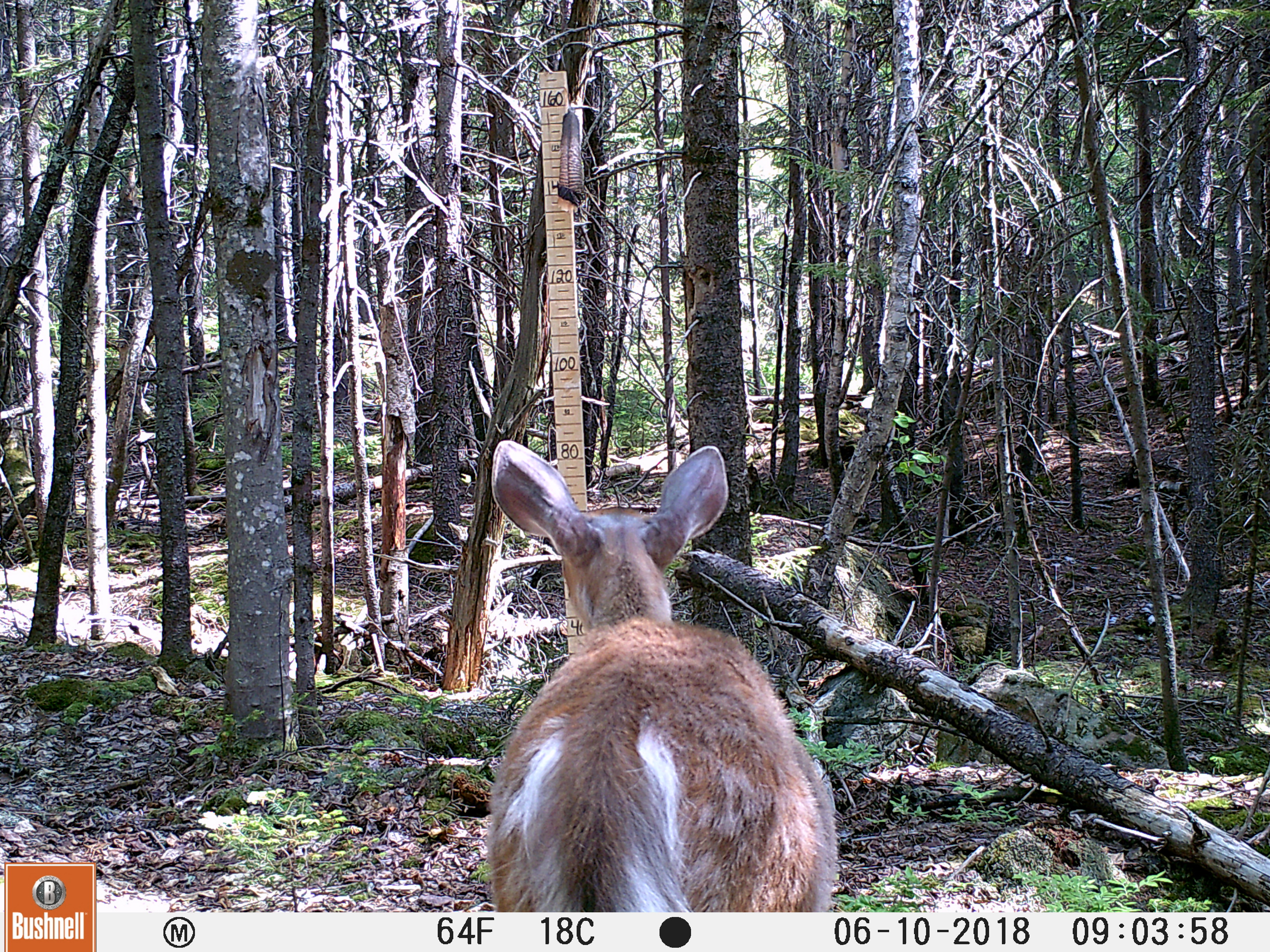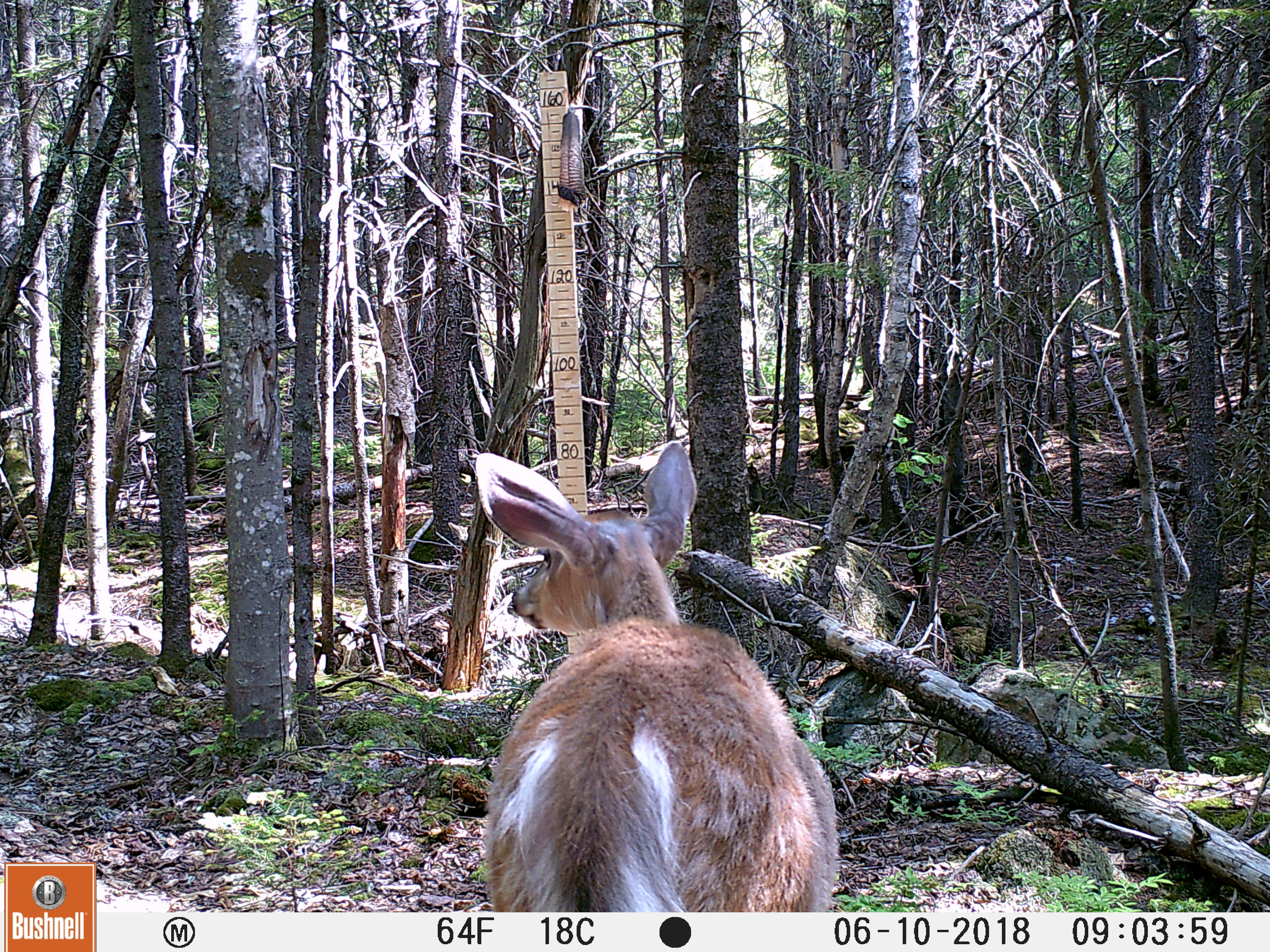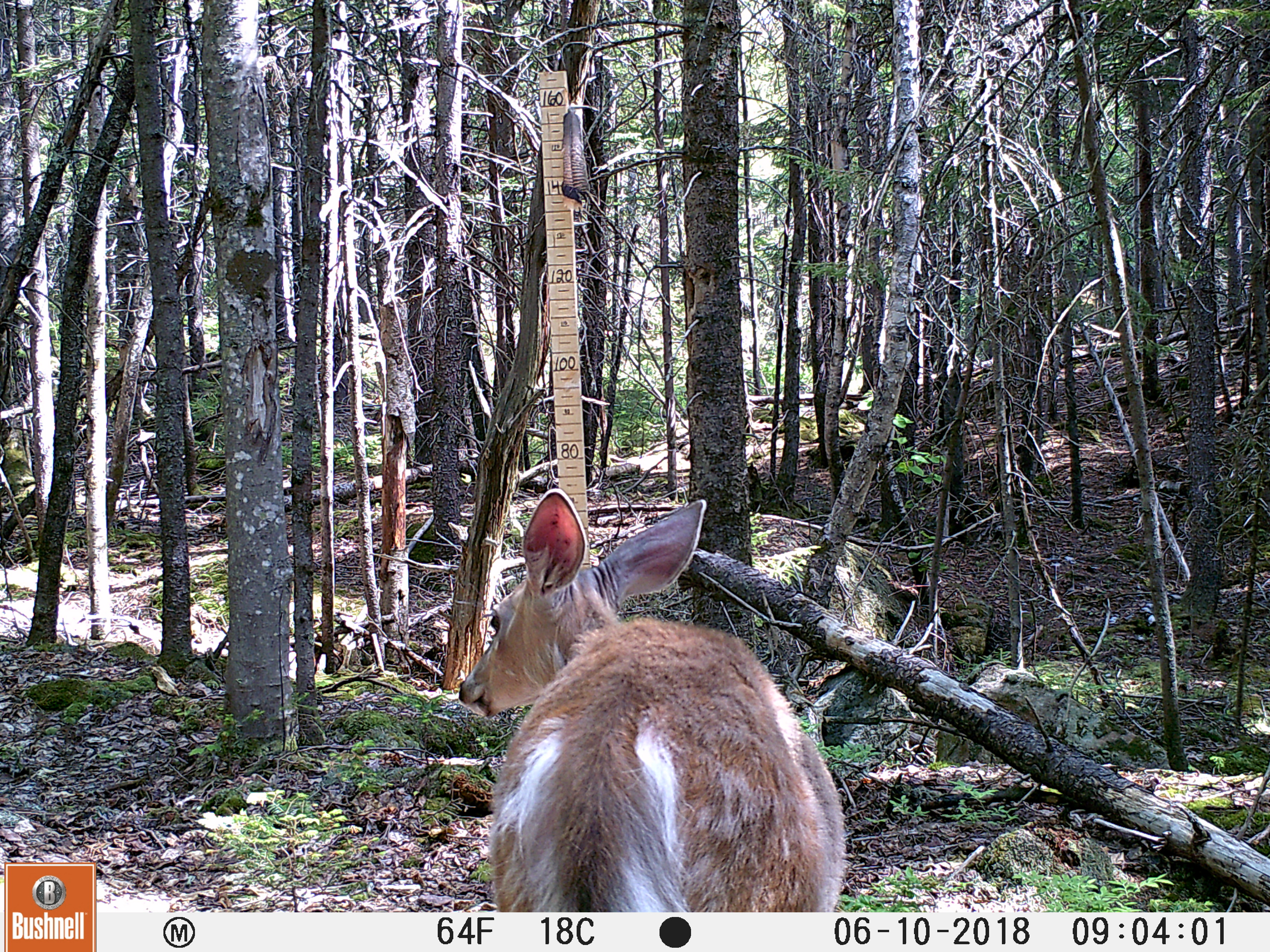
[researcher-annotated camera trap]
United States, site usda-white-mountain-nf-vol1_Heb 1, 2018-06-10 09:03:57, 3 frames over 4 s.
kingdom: Animalia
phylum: Chordata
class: Mammalia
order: Artiodactyla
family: Cervidae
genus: Odocoileus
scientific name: Odocoileus virginianus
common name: white-tailed deer